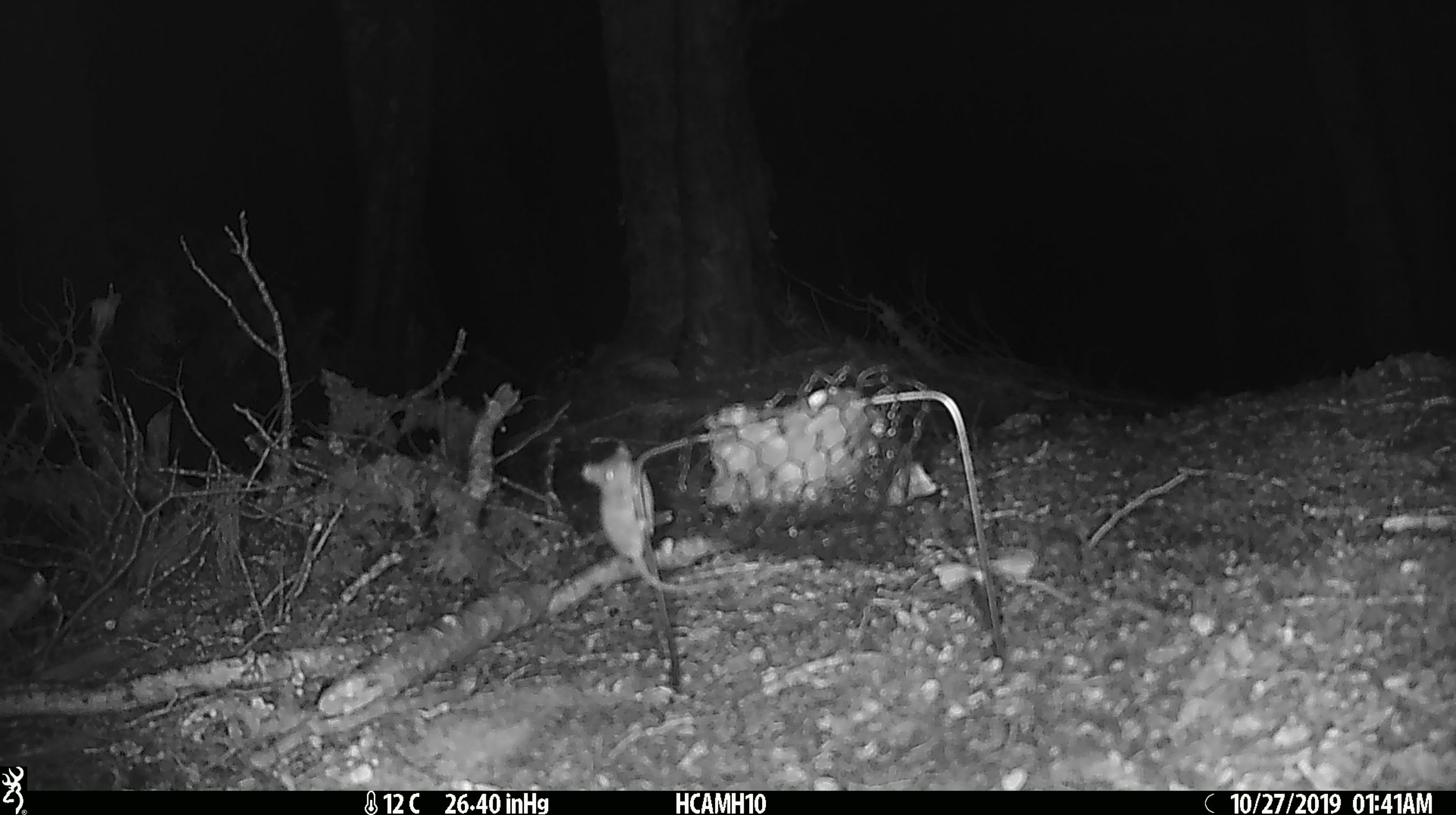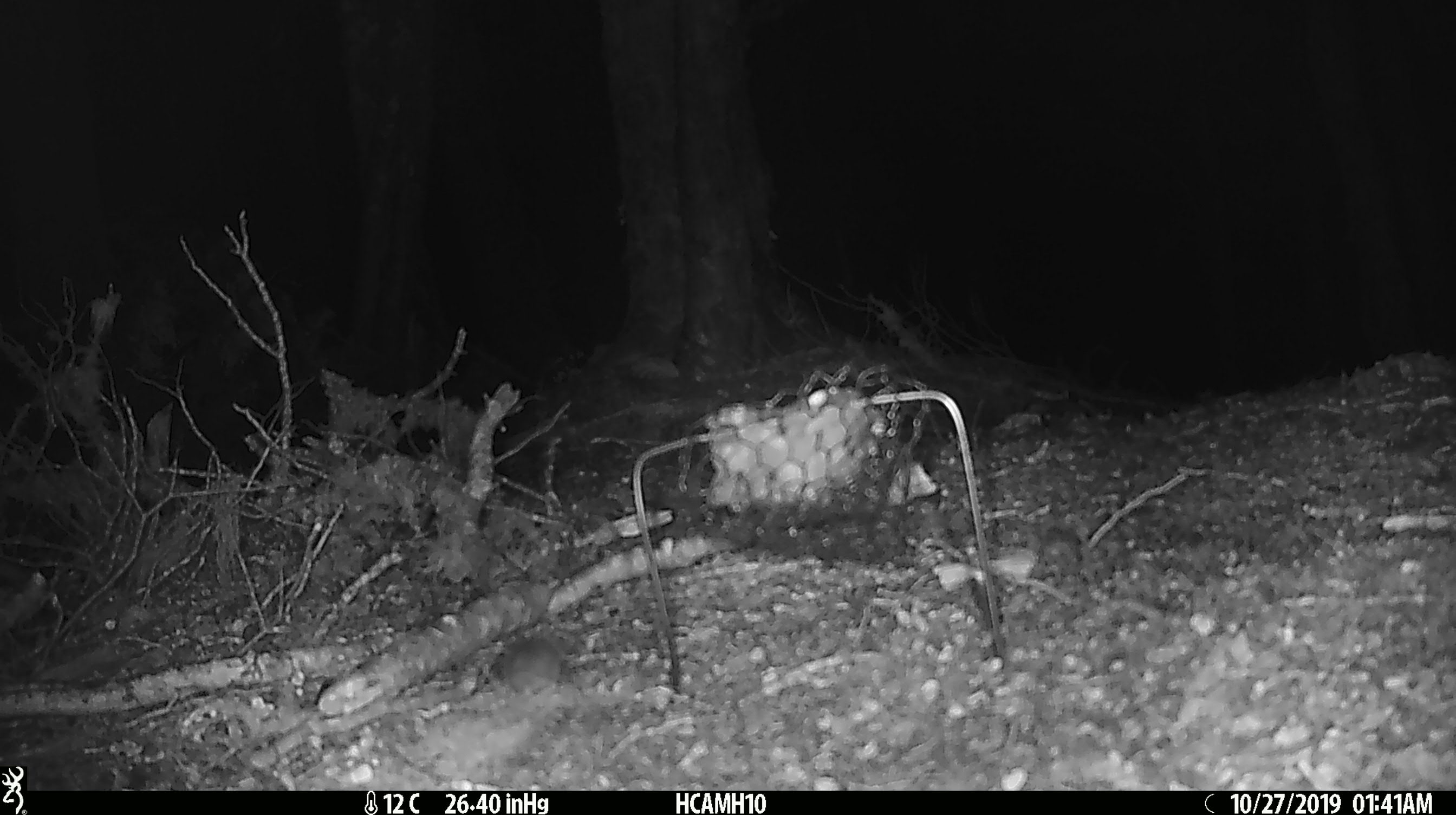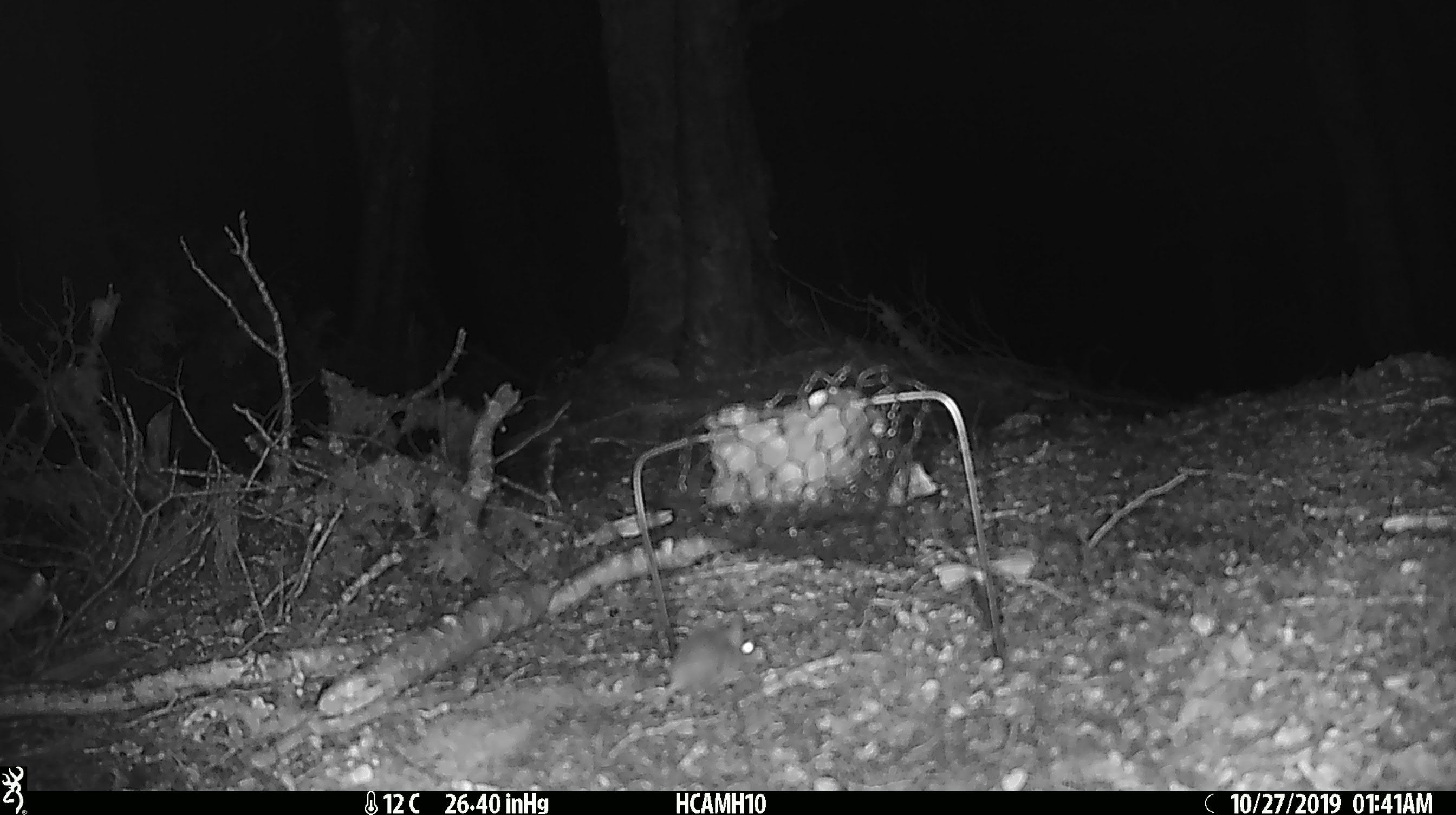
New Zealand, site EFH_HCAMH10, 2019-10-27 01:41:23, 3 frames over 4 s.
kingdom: Animalia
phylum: Chordata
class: Mammalia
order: Rodentia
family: Muridae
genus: Mus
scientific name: Mus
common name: mouse